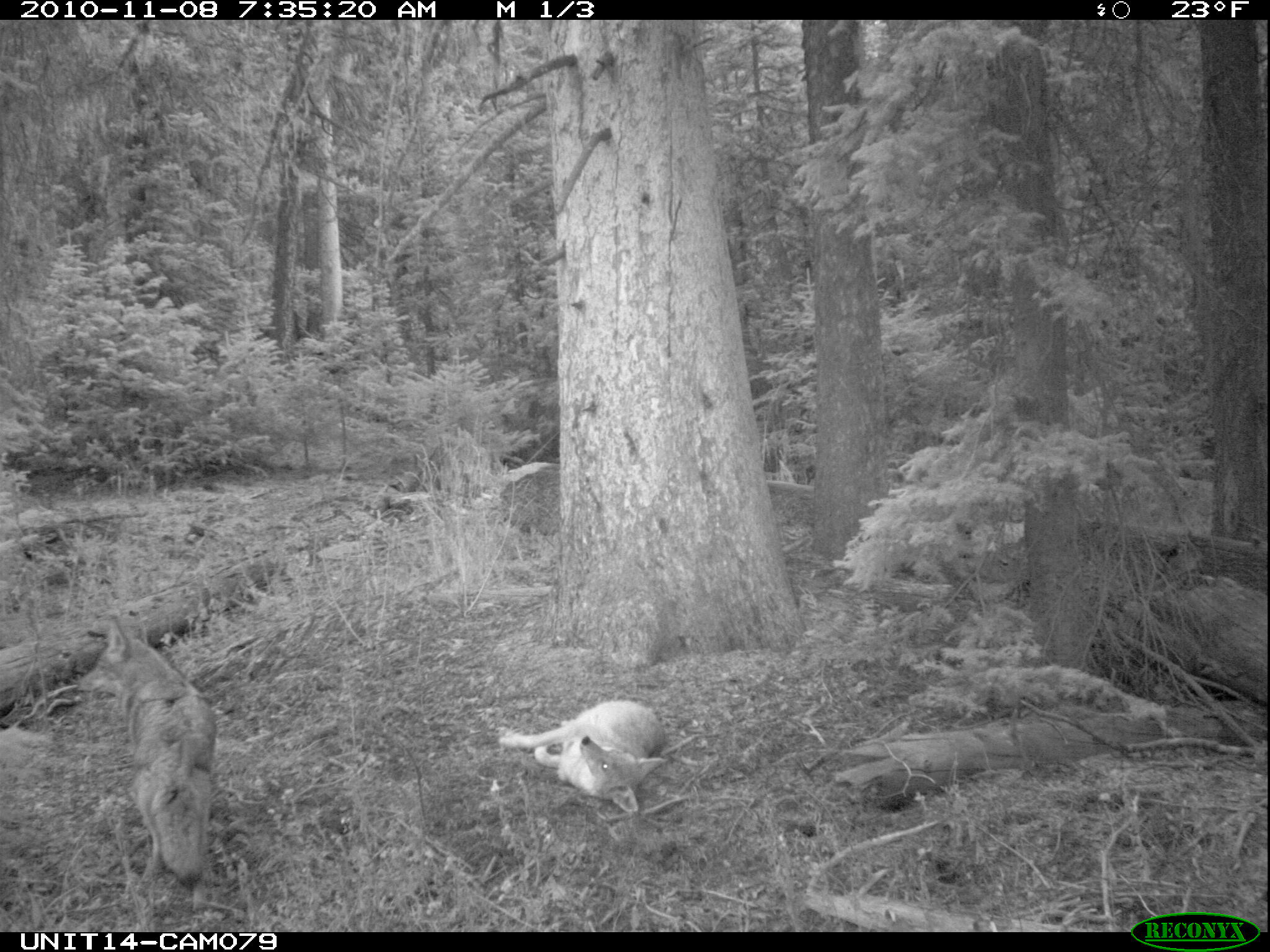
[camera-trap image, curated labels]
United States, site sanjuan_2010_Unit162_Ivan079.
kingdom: Animalia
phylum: Chordata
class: Mammalia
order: Carnivora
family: Canidae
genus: Canis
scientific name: Canis latrans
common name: coyote